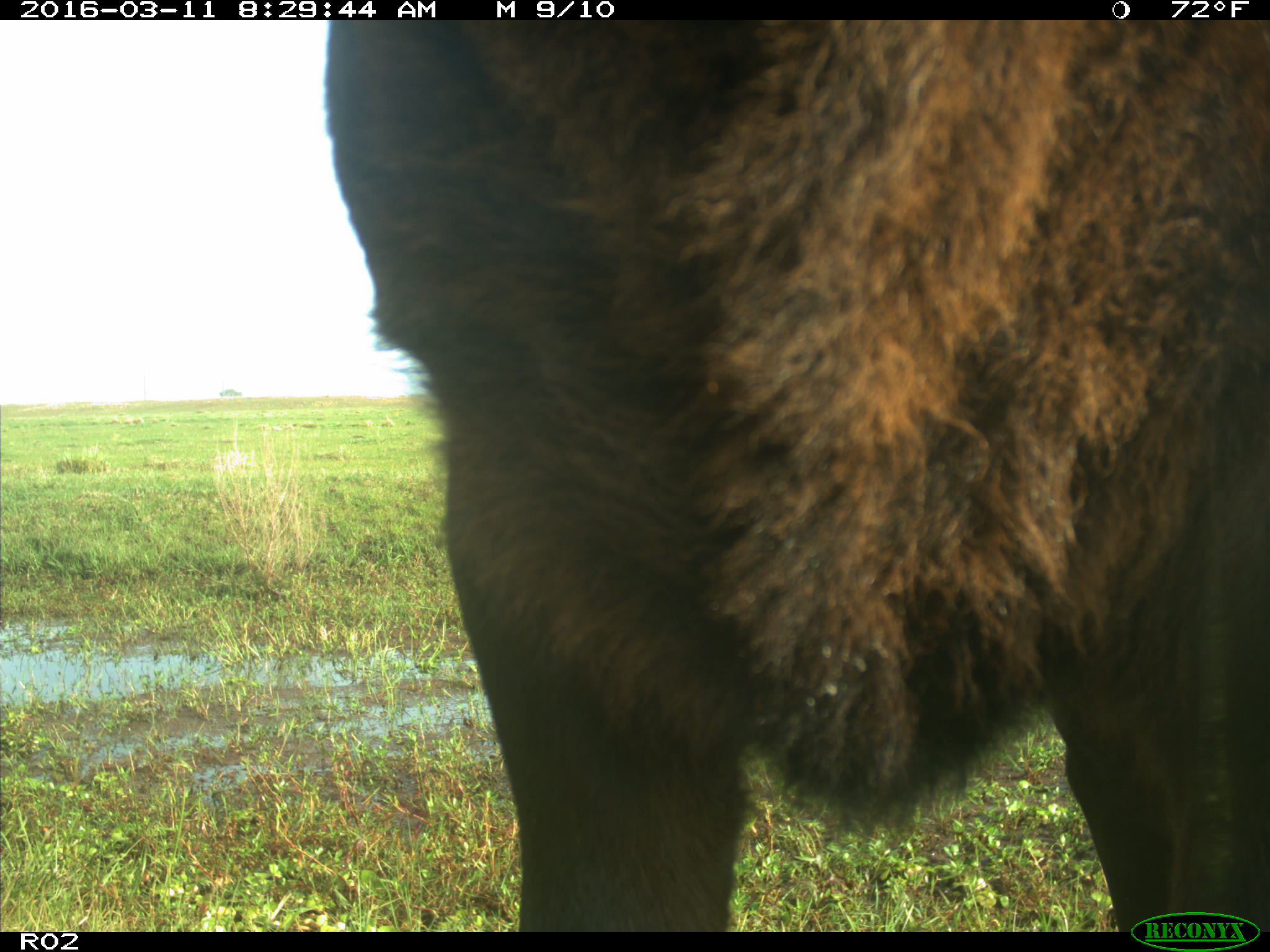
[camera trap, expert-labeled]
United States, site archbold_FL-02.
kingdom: Animalia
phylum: Chordata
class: Mammalia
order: Artiodactyla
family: Bovidae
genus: Bos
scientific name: Bos taurus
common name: domestic cow